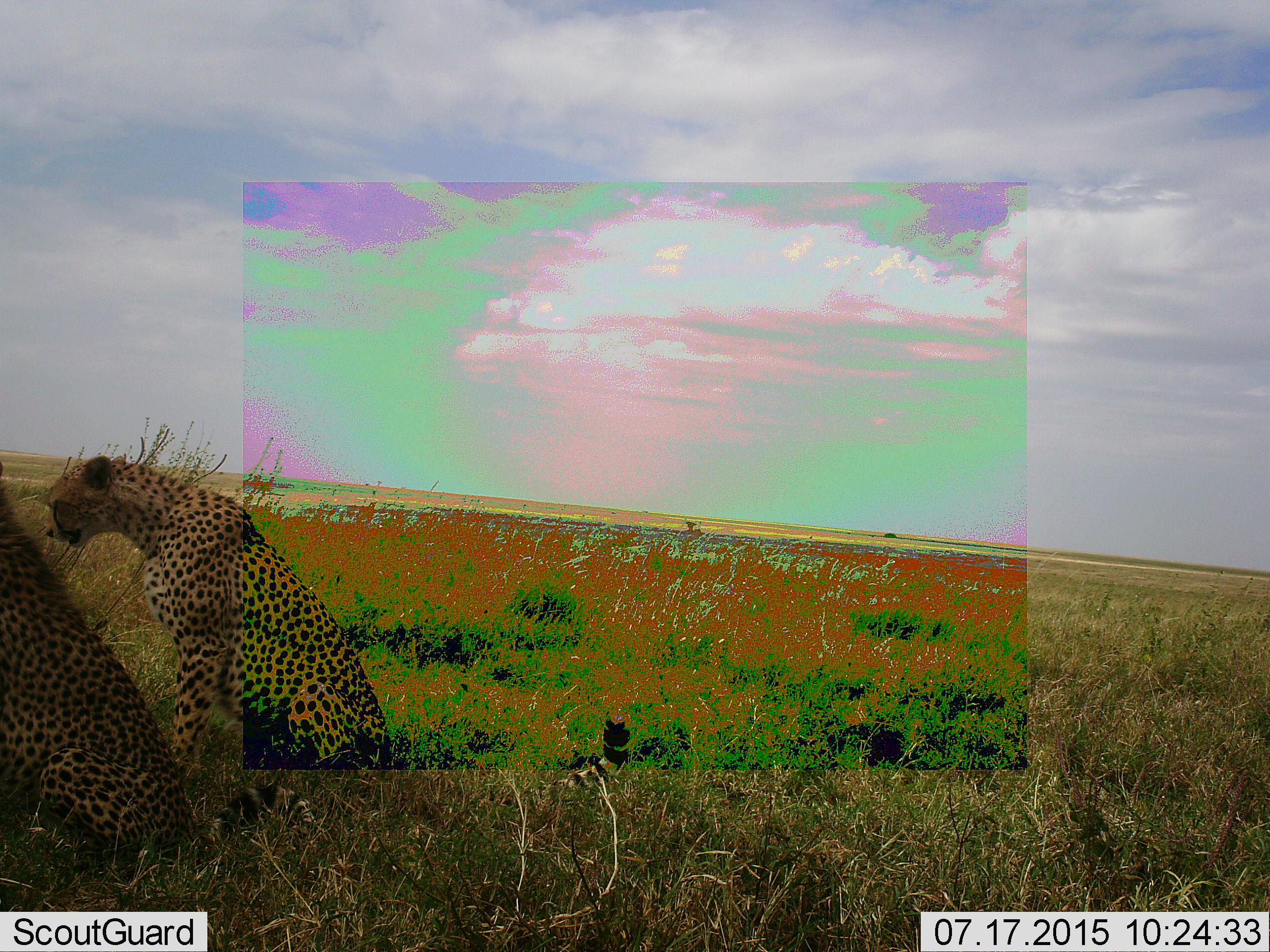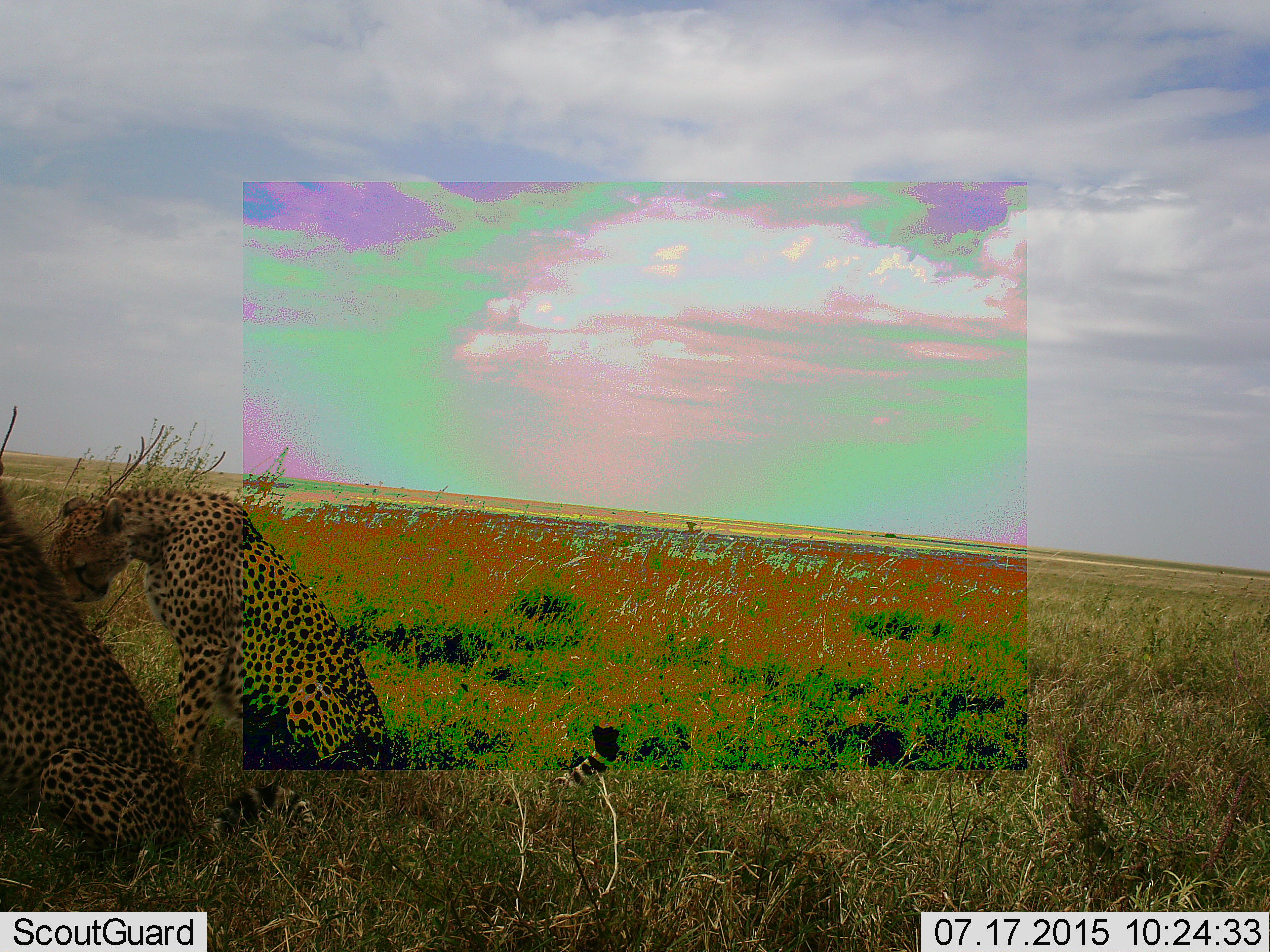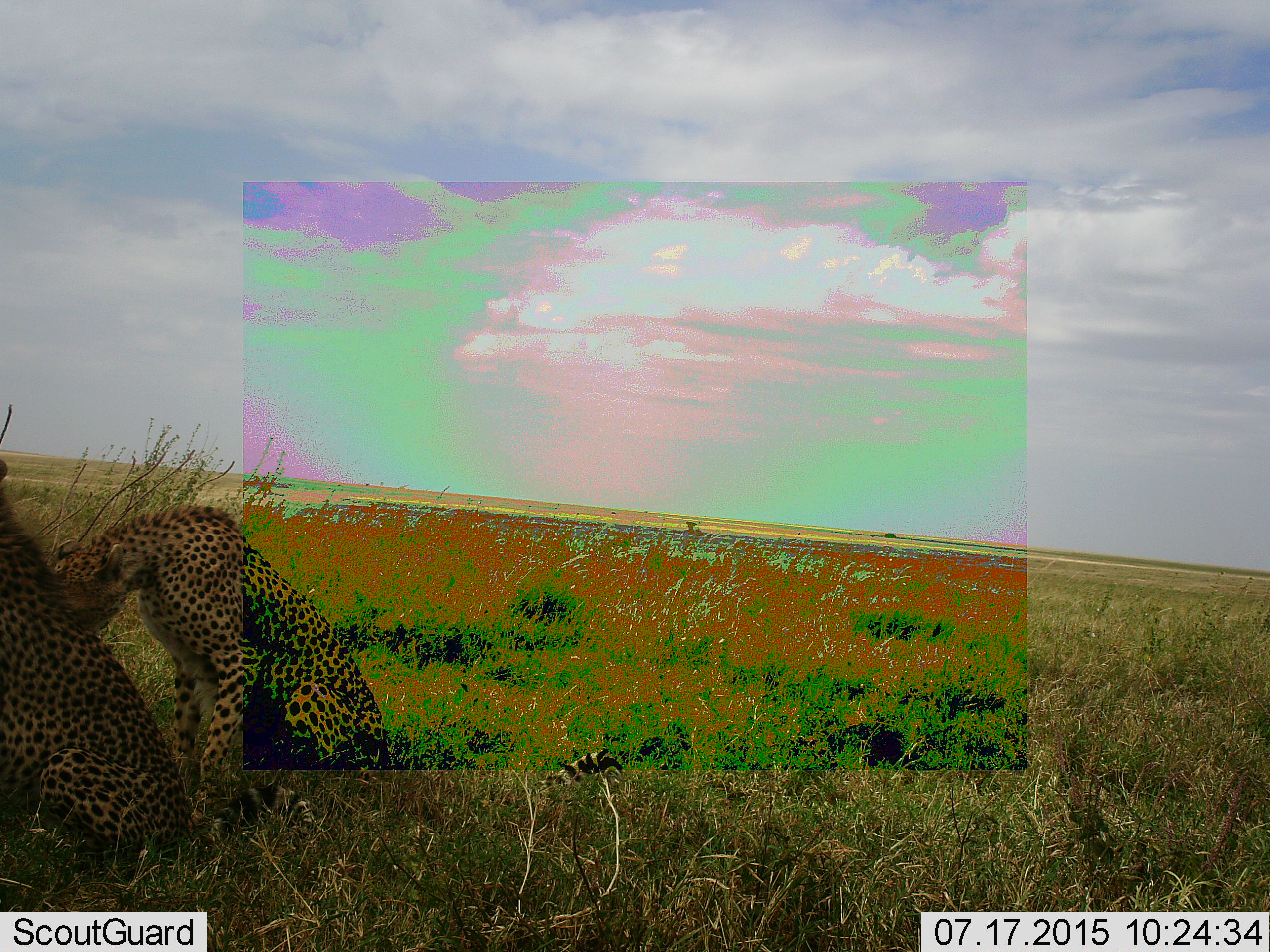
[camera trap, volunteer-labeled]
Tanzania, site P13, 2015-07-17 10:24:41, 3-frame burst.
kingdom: Animalia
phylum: Chordata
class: Mammalia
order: Carnivora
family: Felidae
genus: Acinonyx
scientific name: Acinonyx jubatus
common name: cheetah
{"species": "cheetah (Acinonyx jubatus)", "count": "2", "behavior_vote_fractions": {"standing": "0%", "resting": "78%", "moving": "0%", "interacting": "0%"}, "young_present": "22%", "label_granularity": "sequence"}